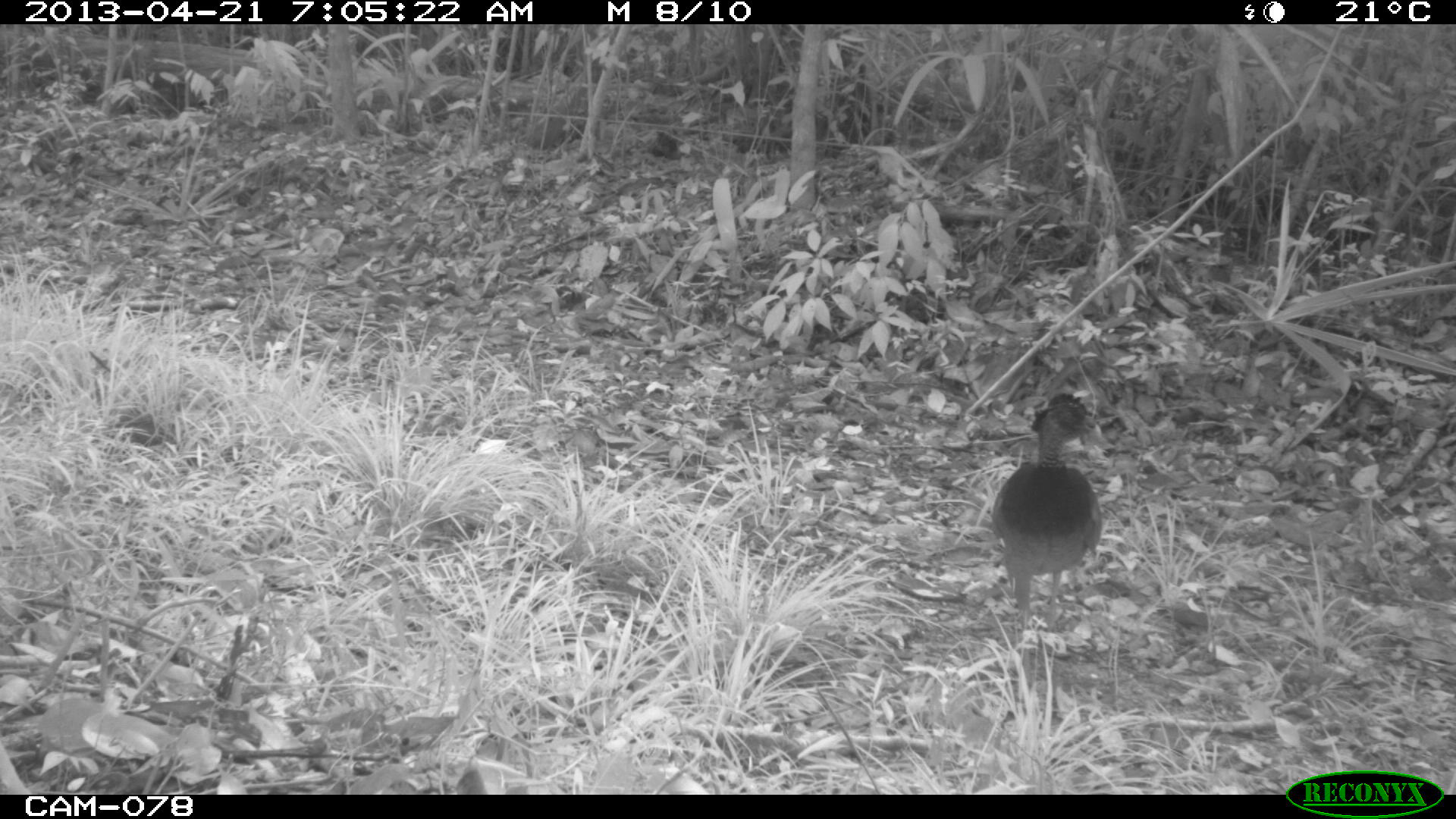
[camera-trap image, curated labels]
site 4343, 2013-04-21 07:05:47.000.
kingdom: Animalia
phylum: Chordata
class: Aves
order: Galliformes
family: Cracidae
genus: Crax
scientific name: Crax rubra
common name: great curassow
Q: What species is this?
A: Crax rubra (great curassow).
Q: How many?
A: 1.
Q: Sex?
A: Female.